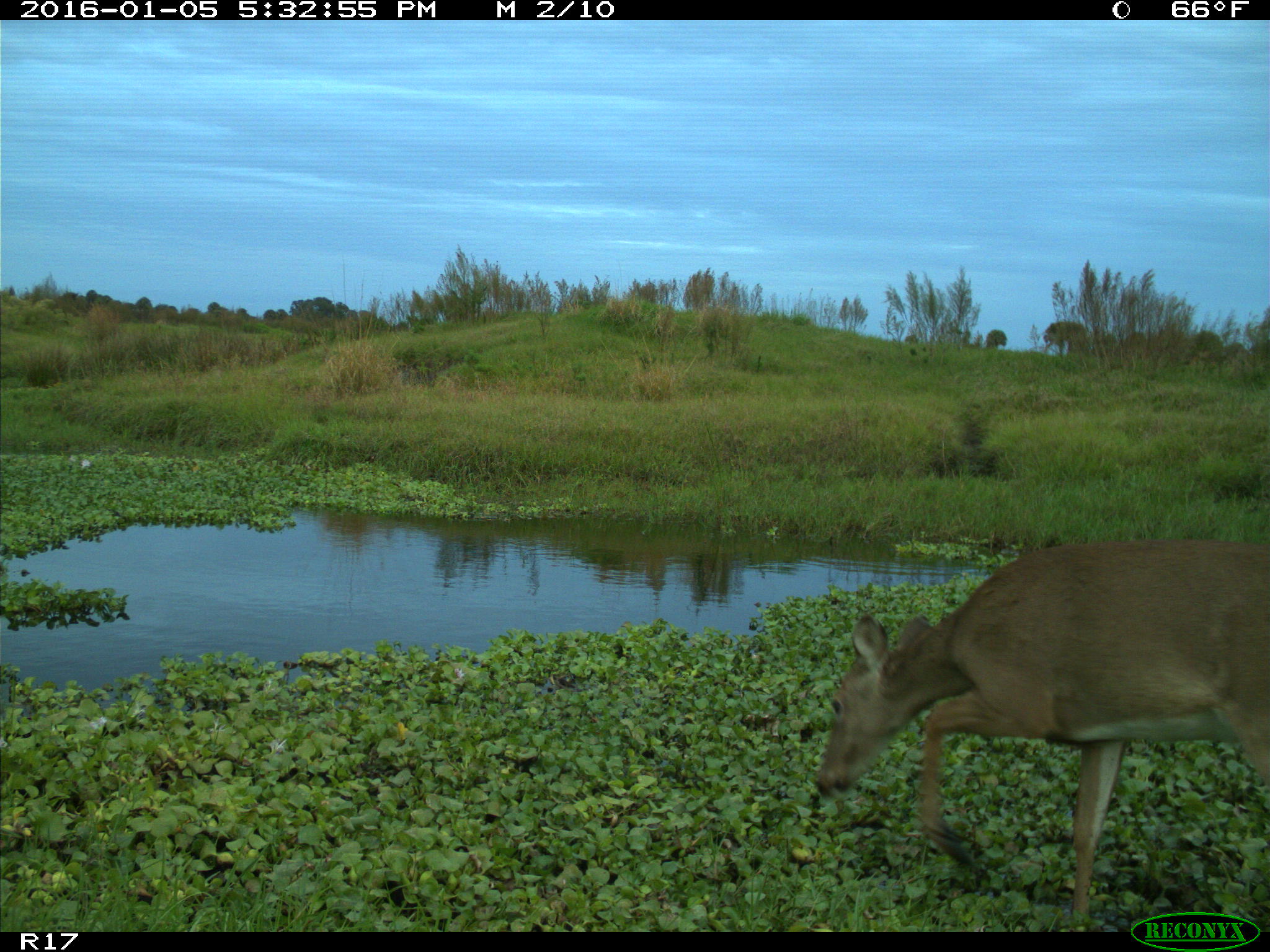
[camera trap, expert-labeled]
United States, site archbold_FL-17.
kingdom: Animalia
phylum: Chordata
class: Mammalia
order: Artiodactyla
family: Cervidae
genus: Odocoileus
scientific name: Odocoileus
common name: deer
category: unidentified deer